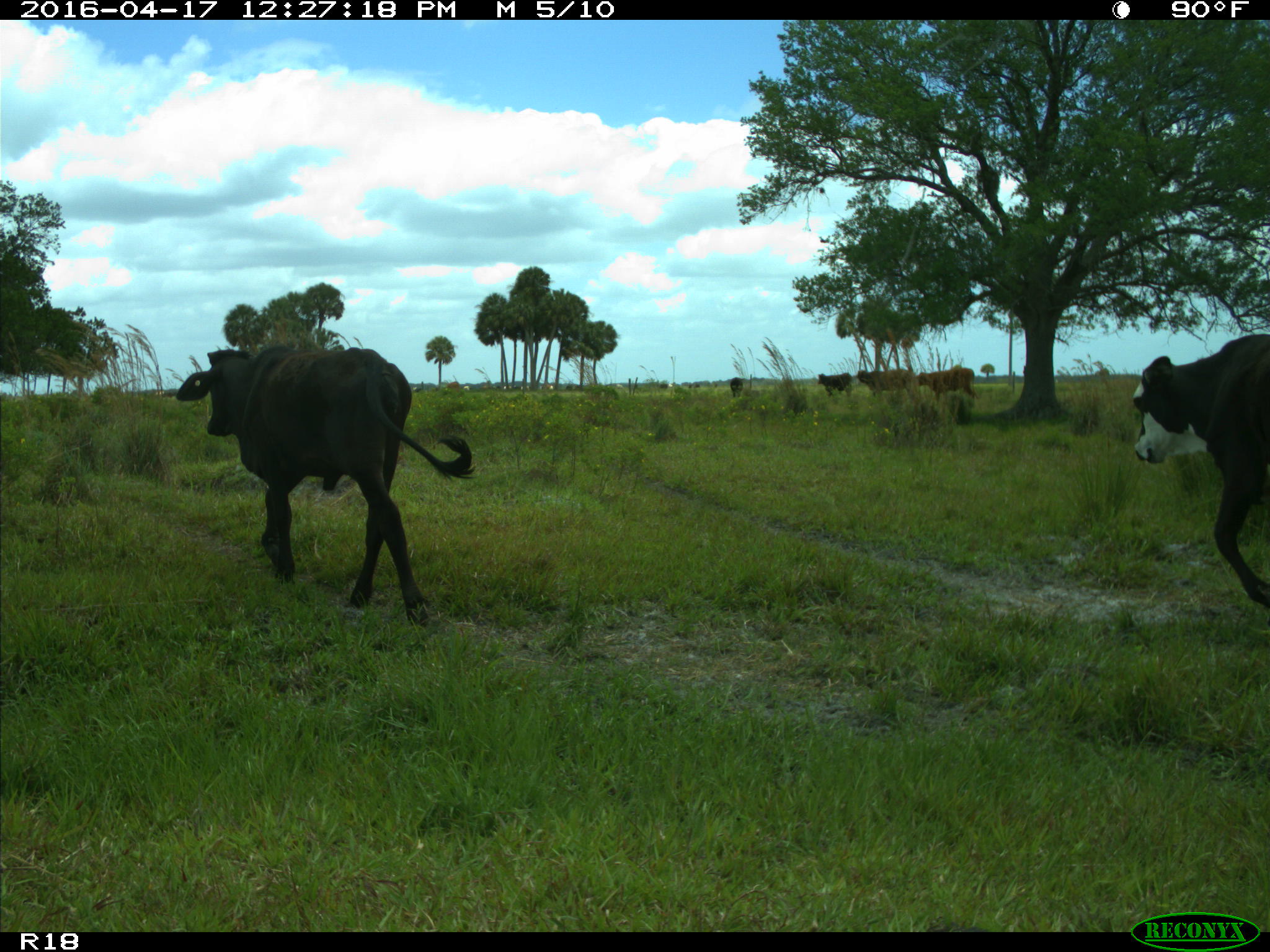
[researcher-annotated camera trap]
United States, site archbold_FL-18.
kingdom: Animalia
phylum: Chordata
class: Mammalia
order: Artiodactyla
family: Bovidae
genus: Bos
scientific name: Bos taurus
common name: domestic cow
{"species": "Bos taurus (domestic cow)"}